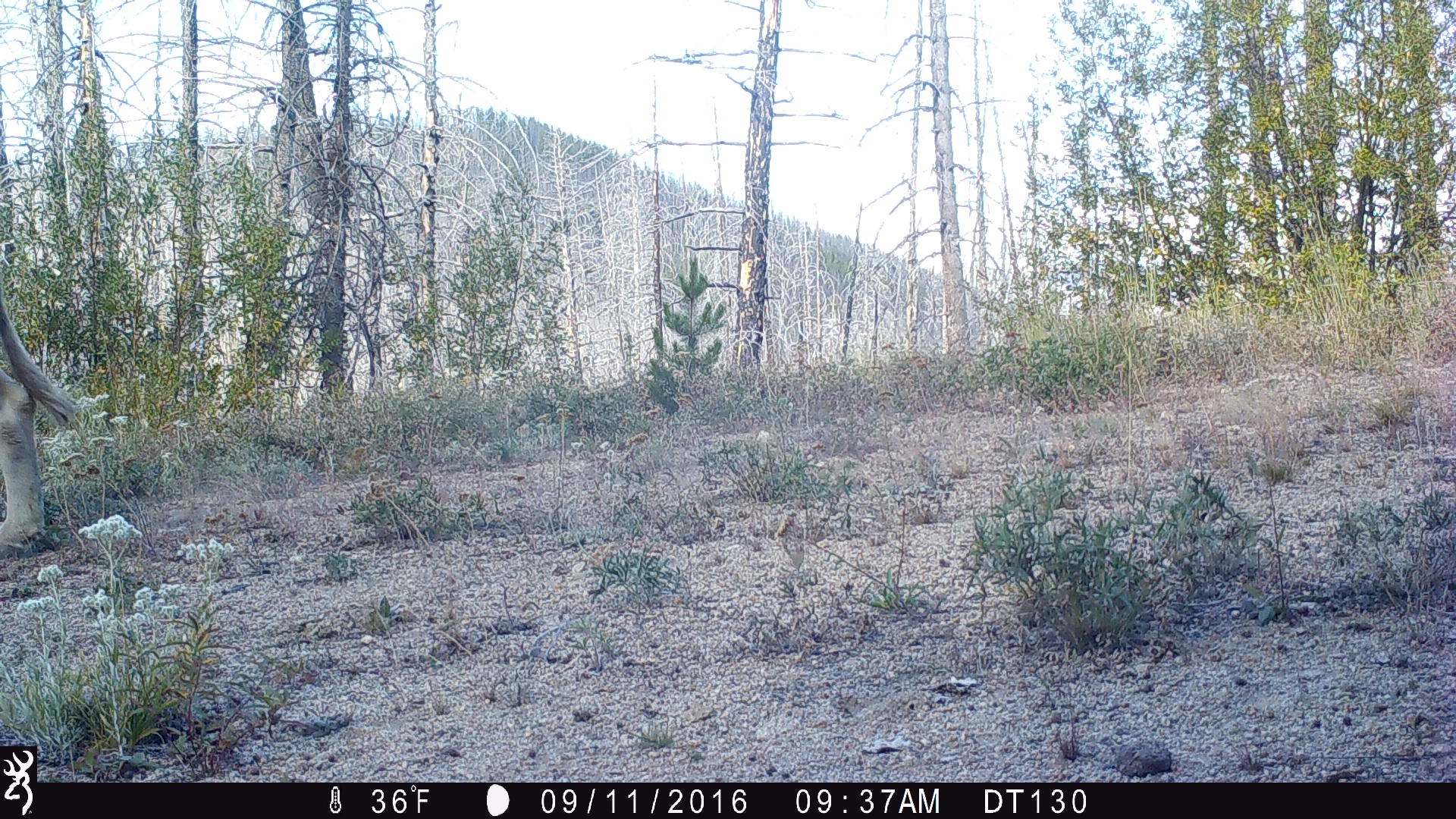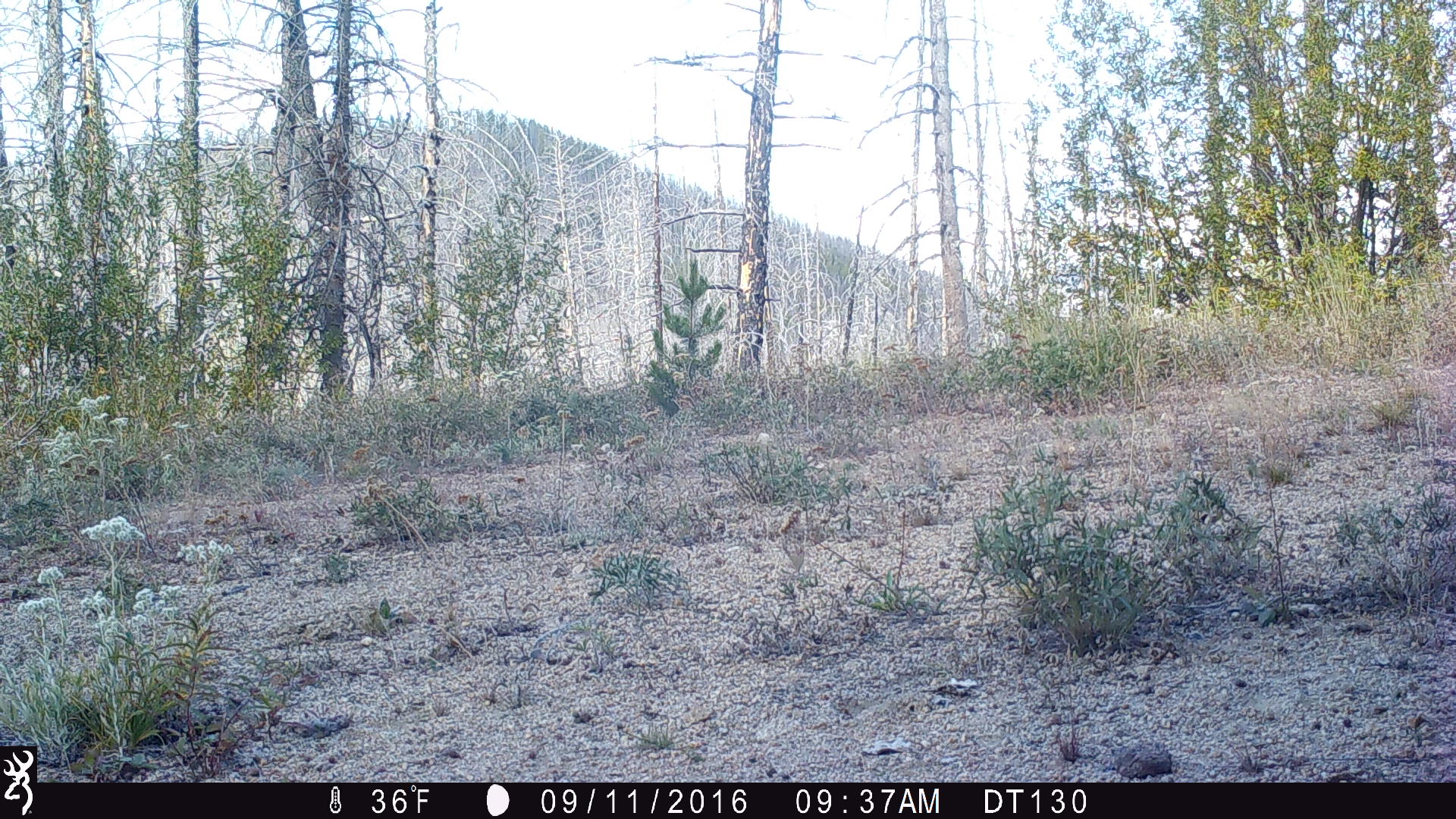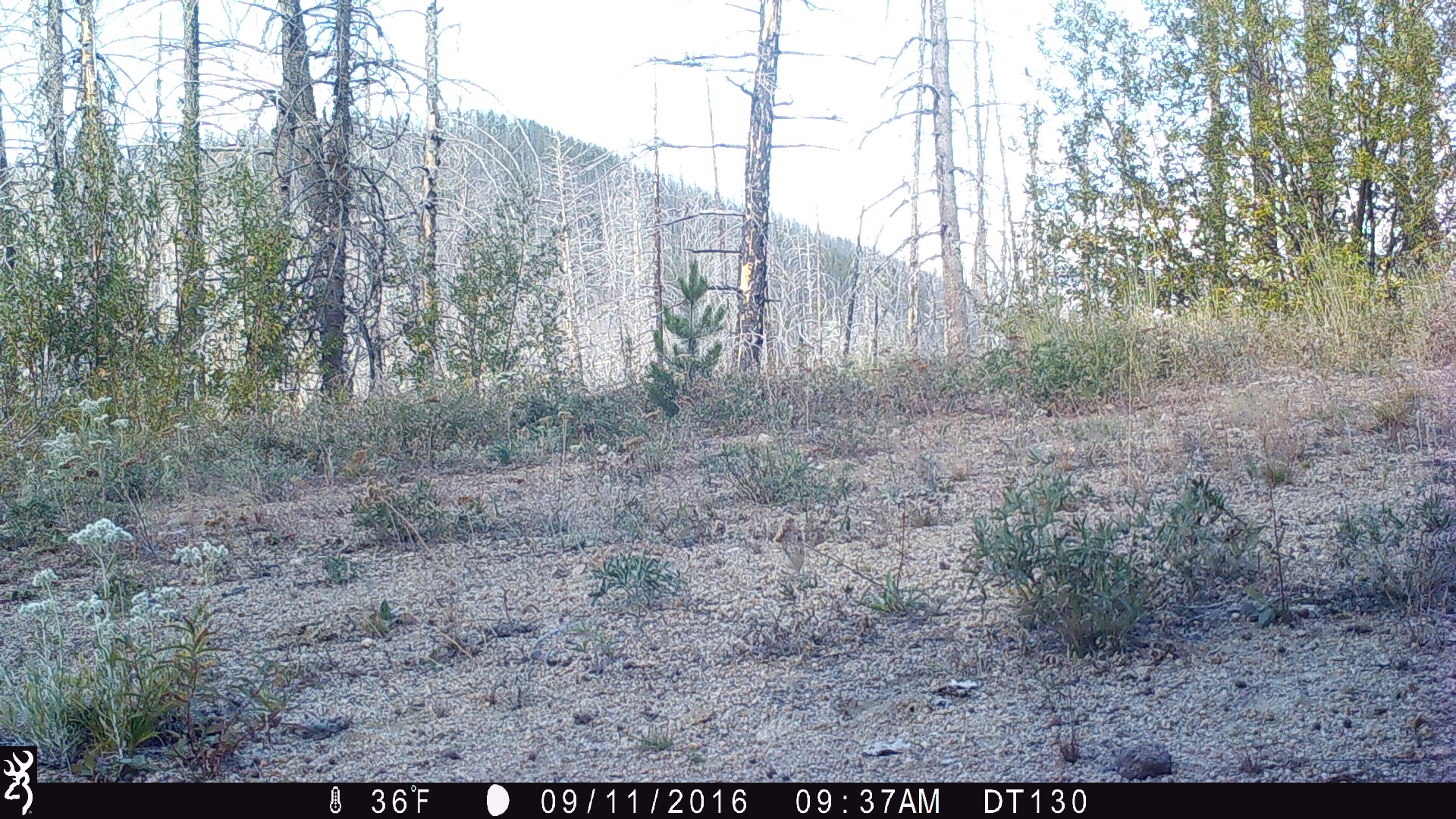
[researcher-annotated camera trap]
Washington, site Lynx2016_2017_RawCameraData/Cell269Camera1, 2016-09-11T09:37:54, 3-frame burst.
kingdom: Animalia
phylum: Chordata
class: Mammalia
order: Artiodactyla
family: Bovidae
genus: Bos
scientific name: Bos taurus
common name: domestic cattle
Domestic cattle (Bos taurus). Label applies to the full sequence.